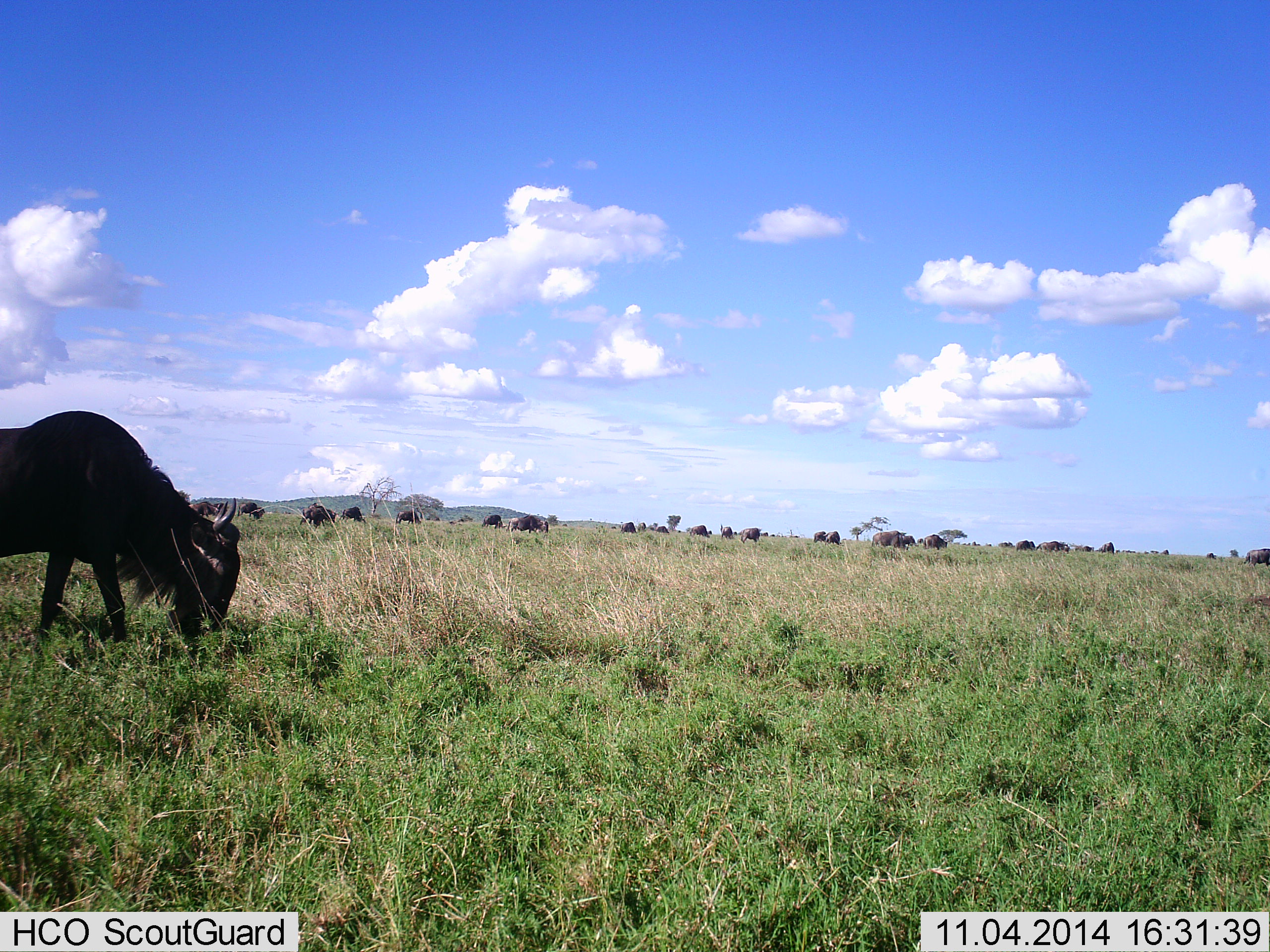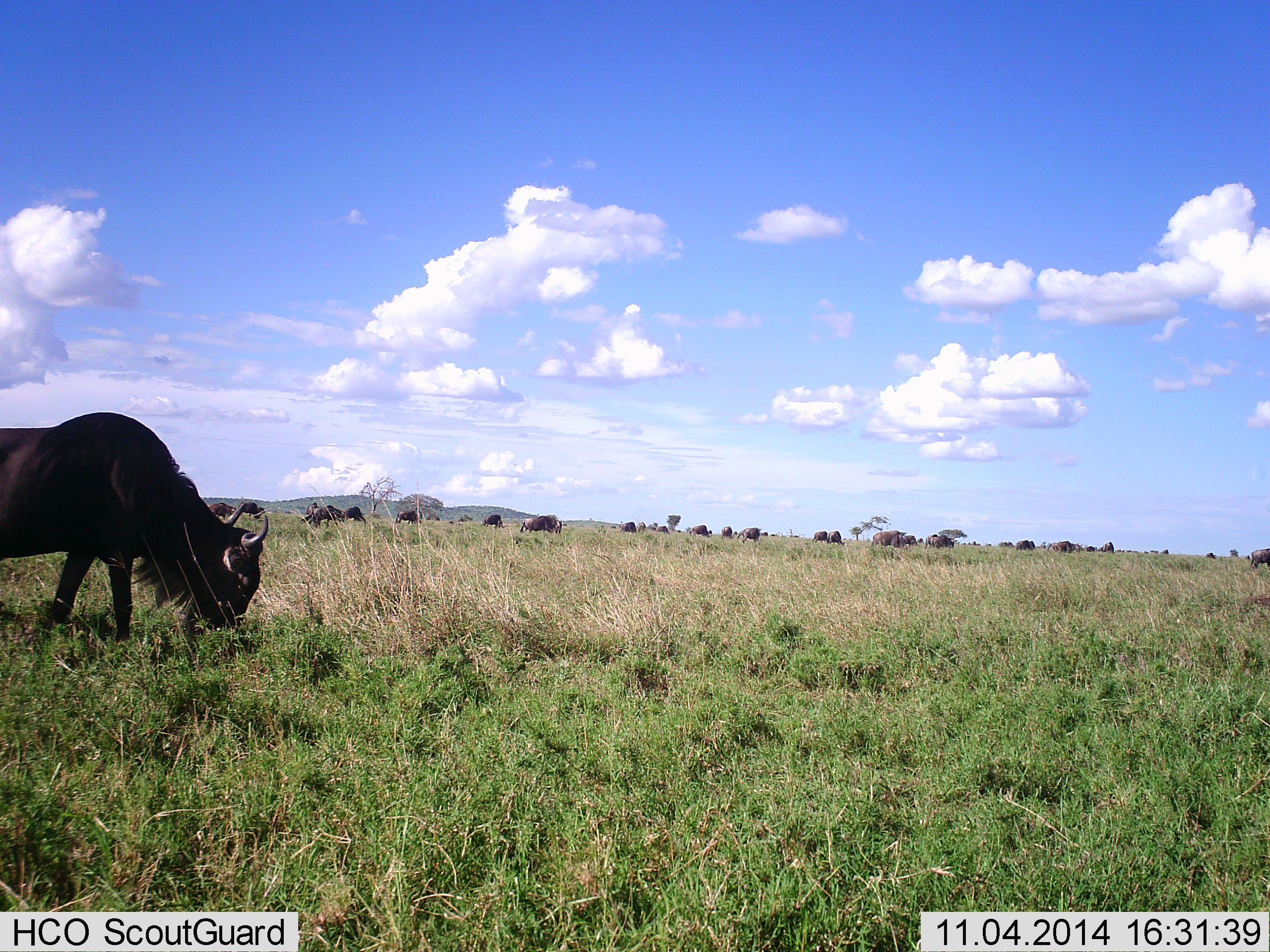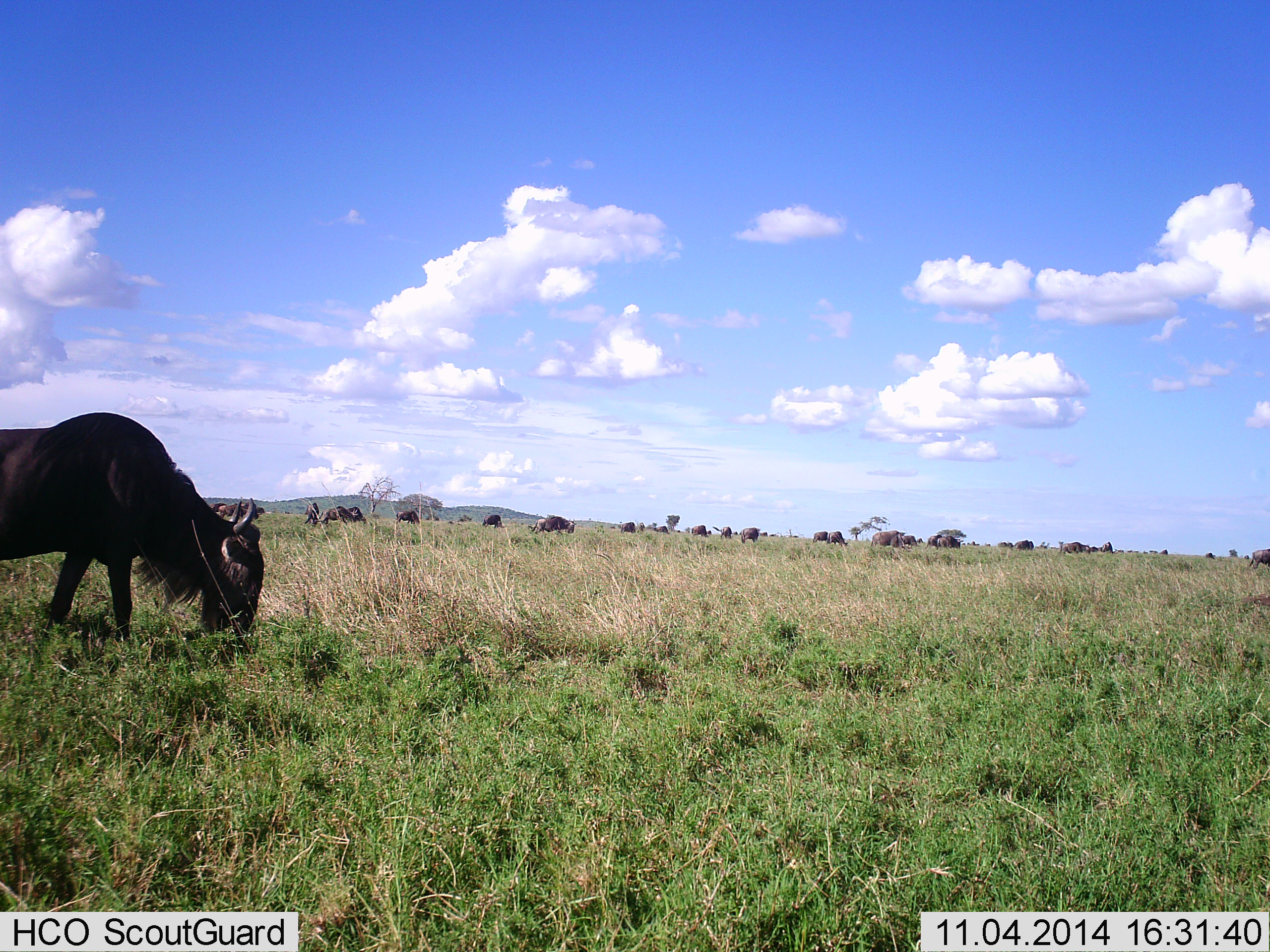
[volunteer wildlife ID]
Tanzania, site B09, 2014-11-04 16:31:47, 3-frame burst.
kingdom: Animalia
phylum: Chordata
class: Mammalia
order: Artiodactyla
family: Bovidae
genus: Connochaetes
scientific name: Connochaetes taurinus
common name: blue wildebeest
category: wildebeest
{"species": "wildebeest (blue wildebeest) (Connochaetes taurinus)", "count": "11-50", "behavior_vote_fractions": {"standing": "40%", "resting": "10%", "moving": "60%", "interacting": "0%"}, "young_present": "0%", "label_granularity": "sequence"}